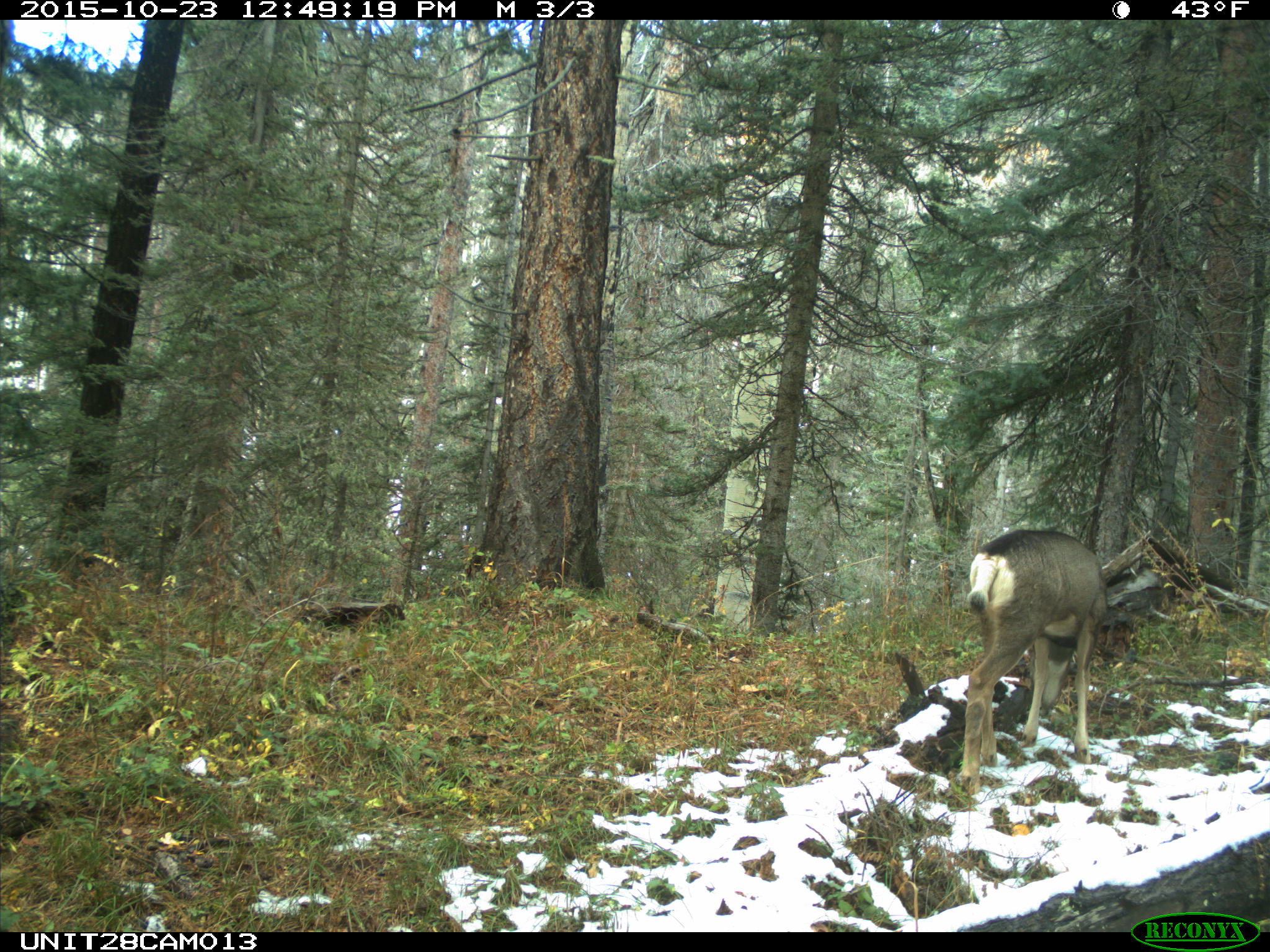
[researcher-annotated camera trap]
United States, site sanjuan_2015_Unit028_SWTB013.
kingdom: Animalia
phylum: Chordata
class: Mammalia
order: Artiodactyla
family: Cervidae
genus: Odocoileus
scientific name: Odocoileus hemionus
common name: mule deer